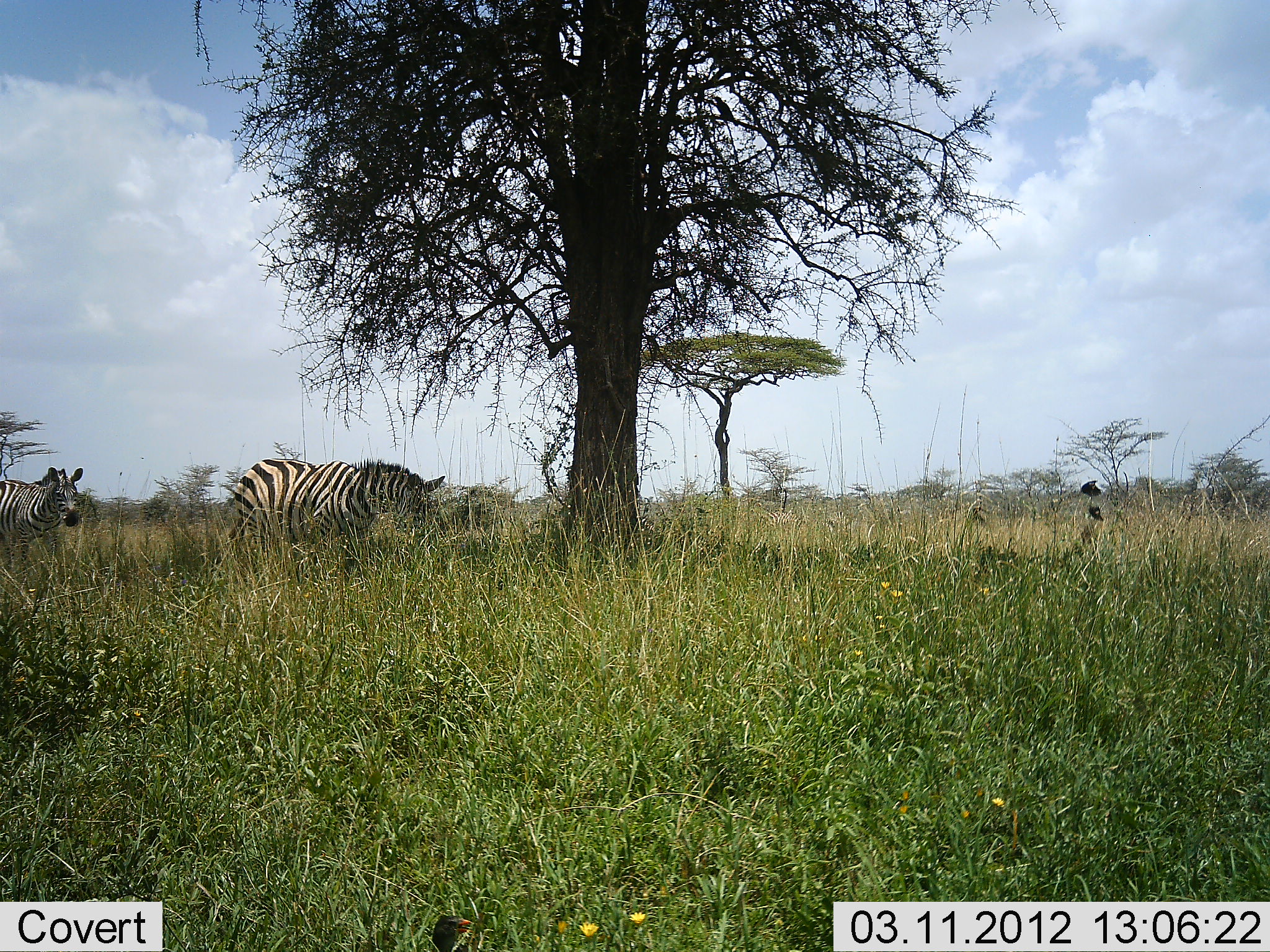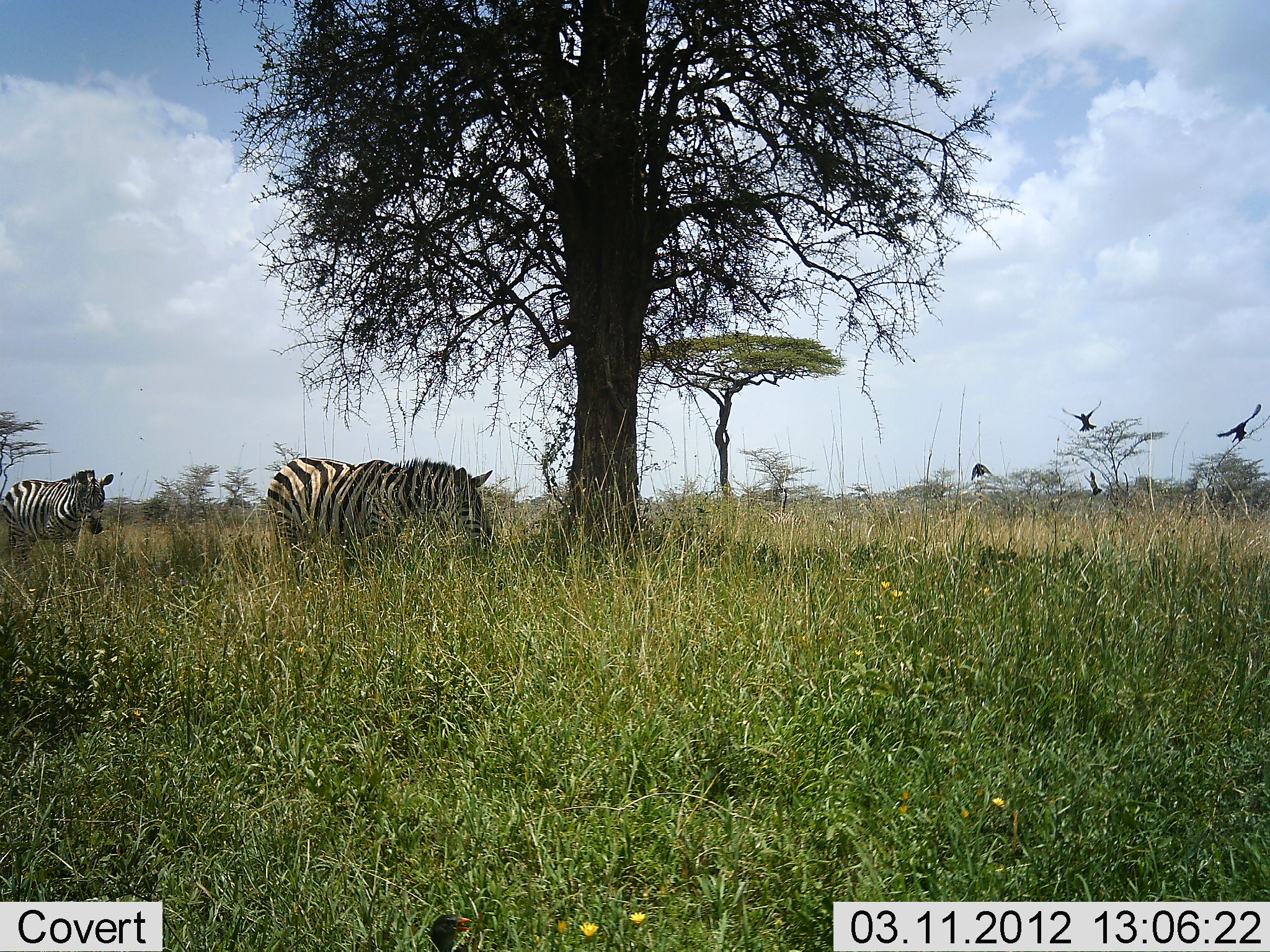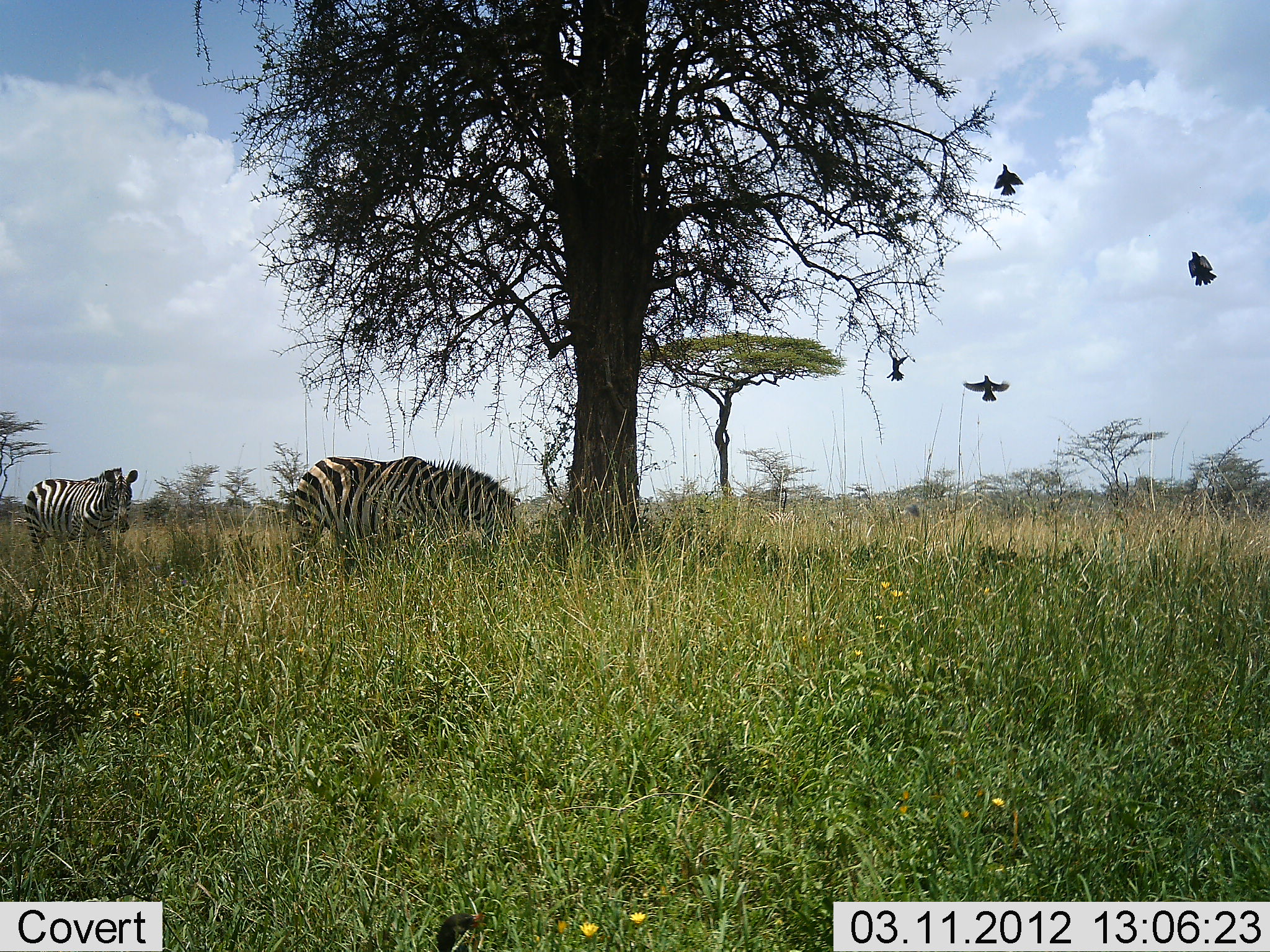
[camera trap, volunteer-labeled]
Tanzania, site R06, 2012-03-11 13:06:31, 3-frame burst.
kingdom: Animalia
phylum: Chordata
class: Aves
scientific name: Aves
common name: bird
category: otherbird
Otherbird (bird) (Aves), count 4. Behavior (volunteer vote fractions): standing 0%, resting 0%, moving 100%, interacting 0%. Young present (vote fraction): 0%. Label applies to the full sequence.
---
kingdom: Animalia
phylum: Chordata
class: Mammalia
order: Perissodactyla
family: Equidae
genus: Equus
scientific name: Equus quagga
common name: plains zebra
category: zebra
Zebra (plains zebra) (Equus quagga), count 2. Behavior (volunteer vote fractions): standing 6%, resting 0%, moving 75%, interacting 0%. Young present (vote fraction): 0%. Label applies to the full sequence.